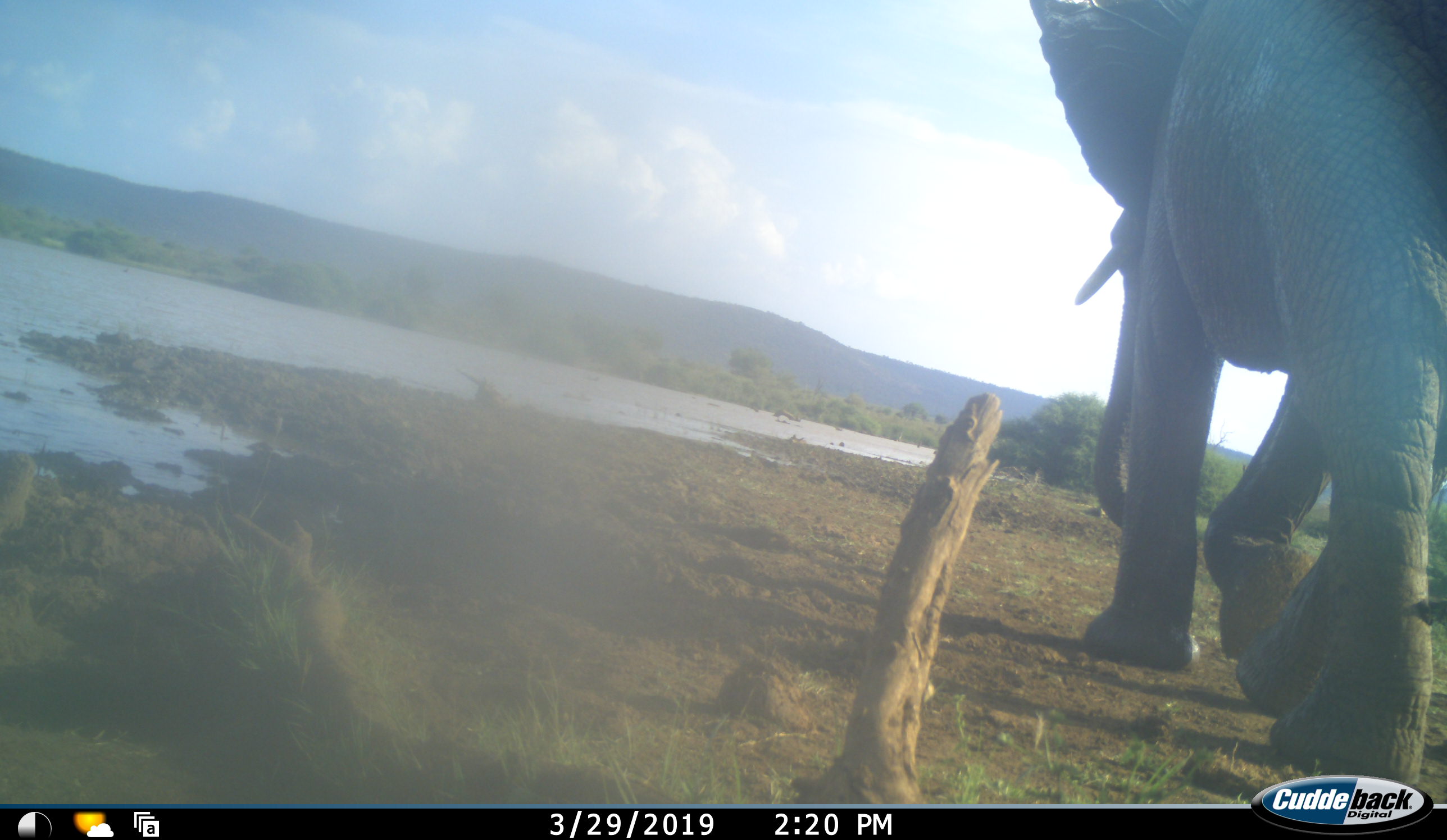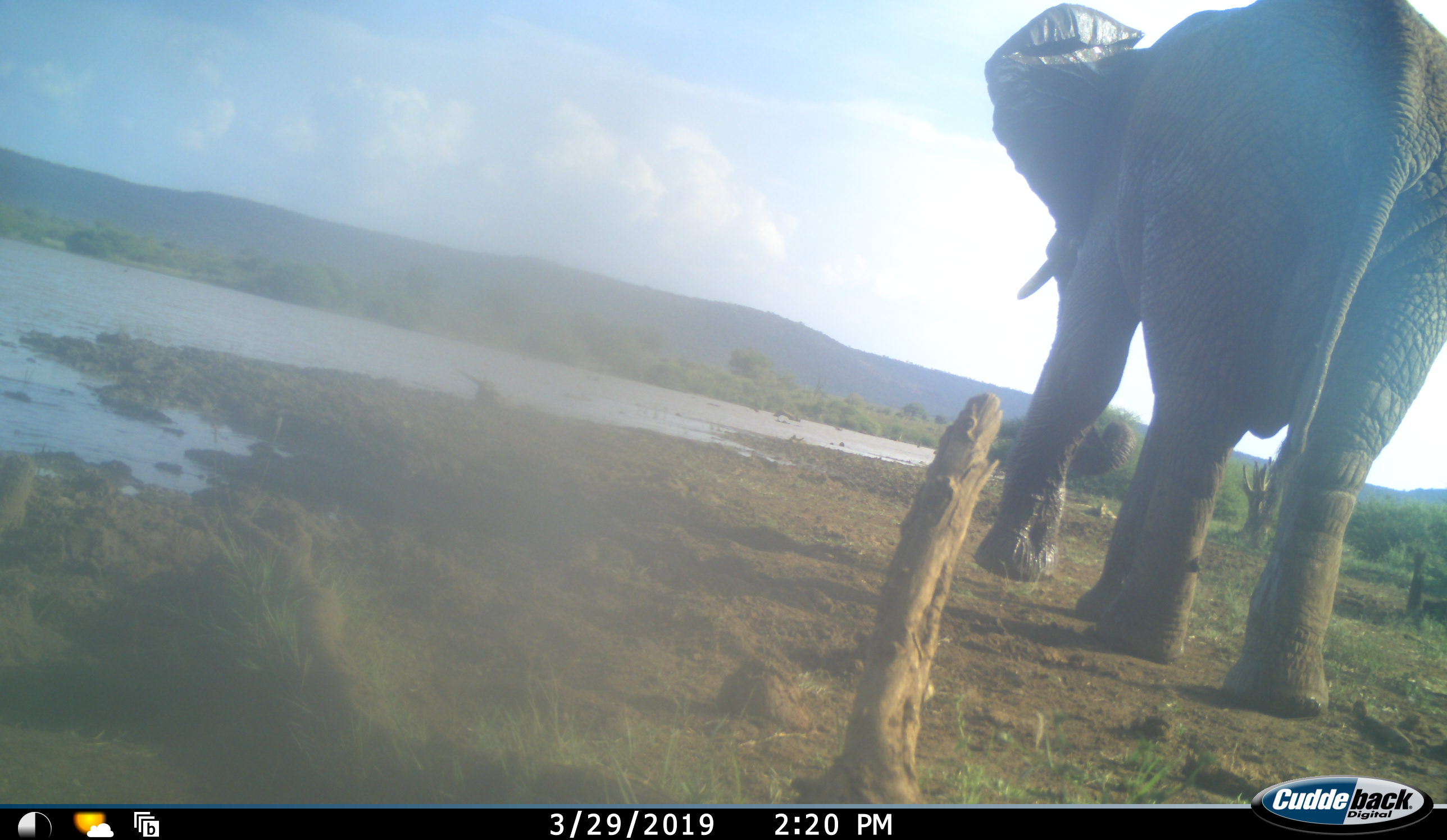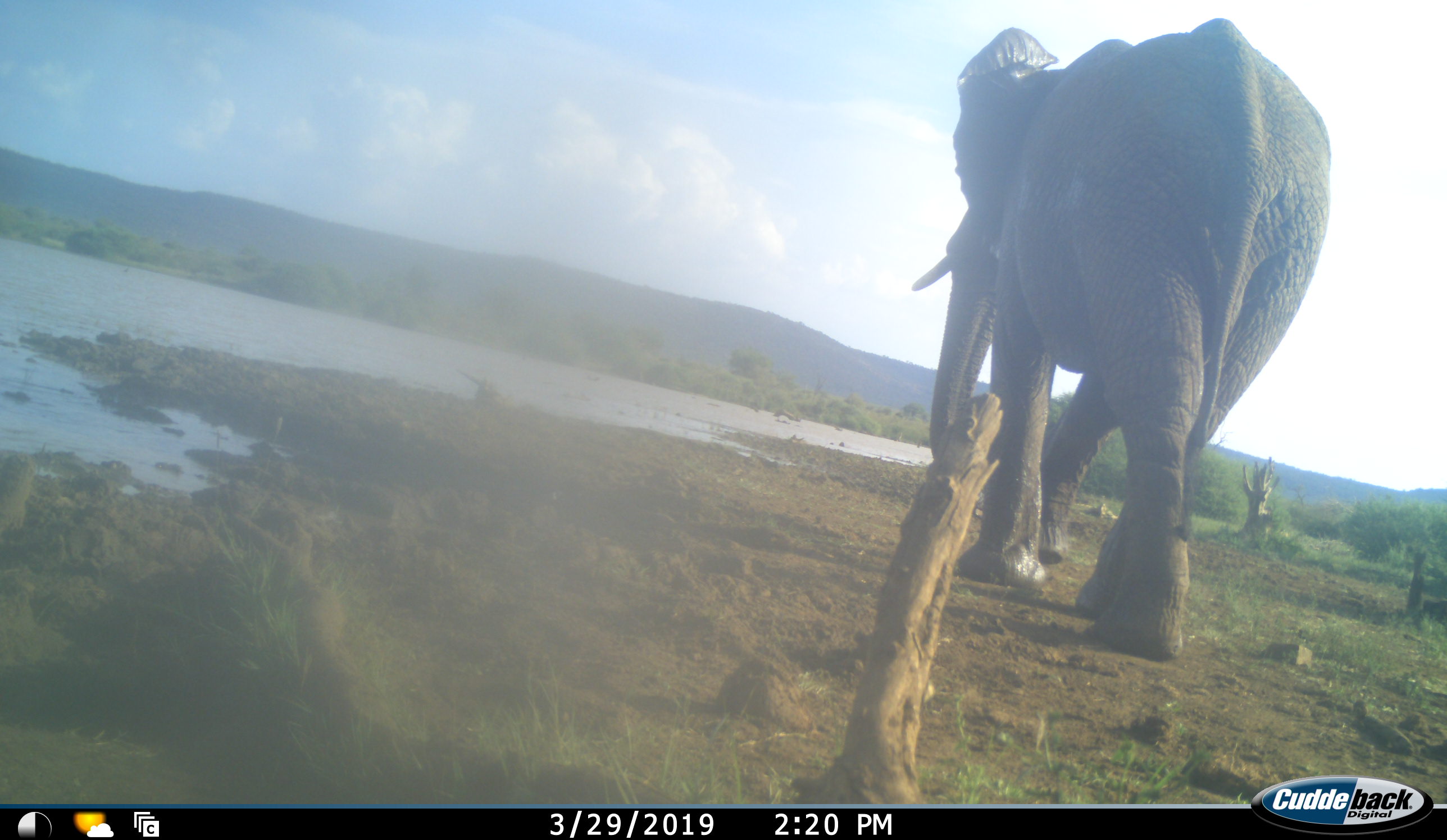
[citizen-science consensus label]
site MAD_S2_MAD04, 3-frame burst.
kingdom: Animalia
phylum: Chordata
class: Mammalia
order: Proboscidea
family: Elephantidae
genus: Loxodonta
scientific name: Loxodonta africana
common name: african bush elephant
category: elephant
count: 1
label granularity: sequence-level